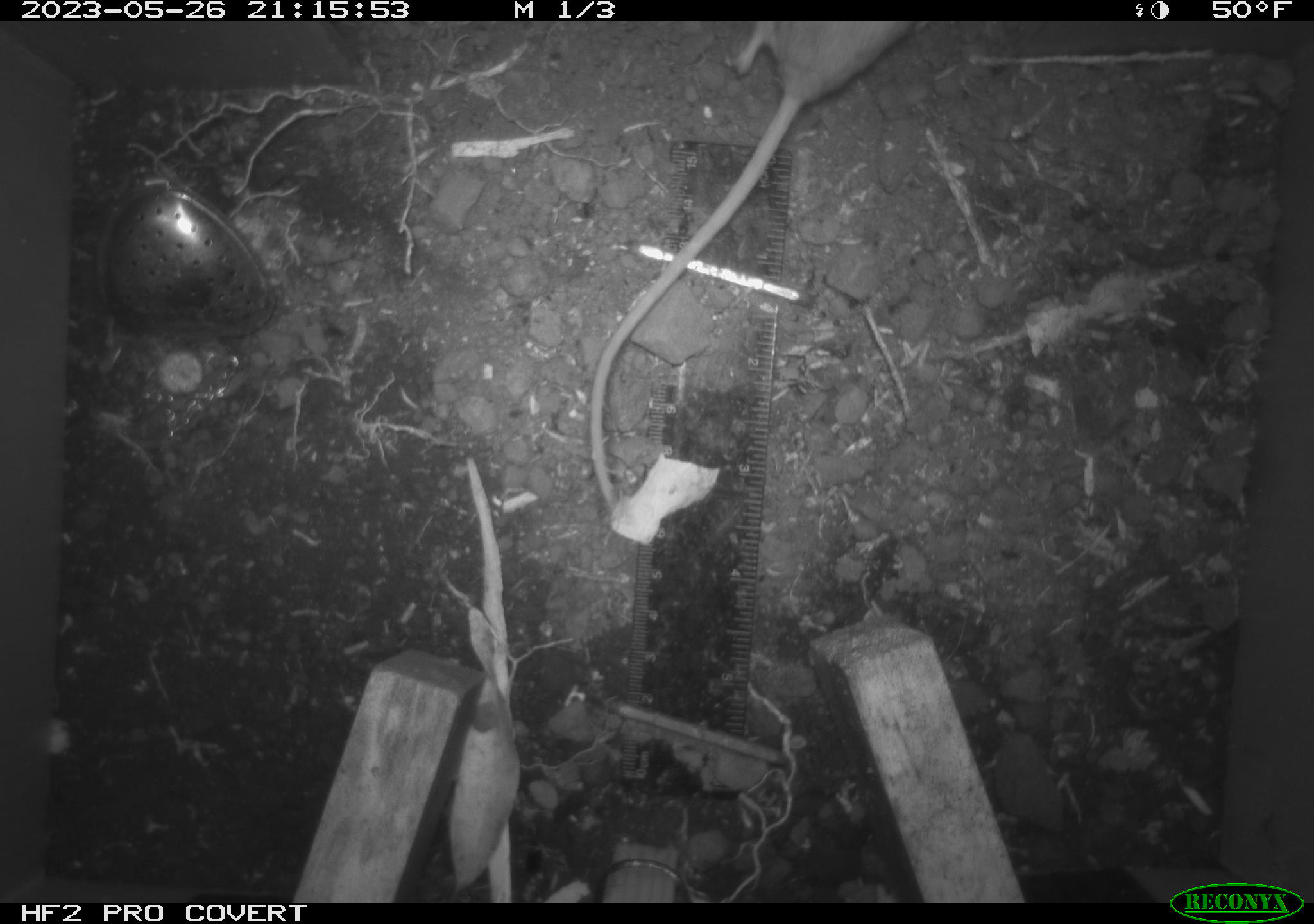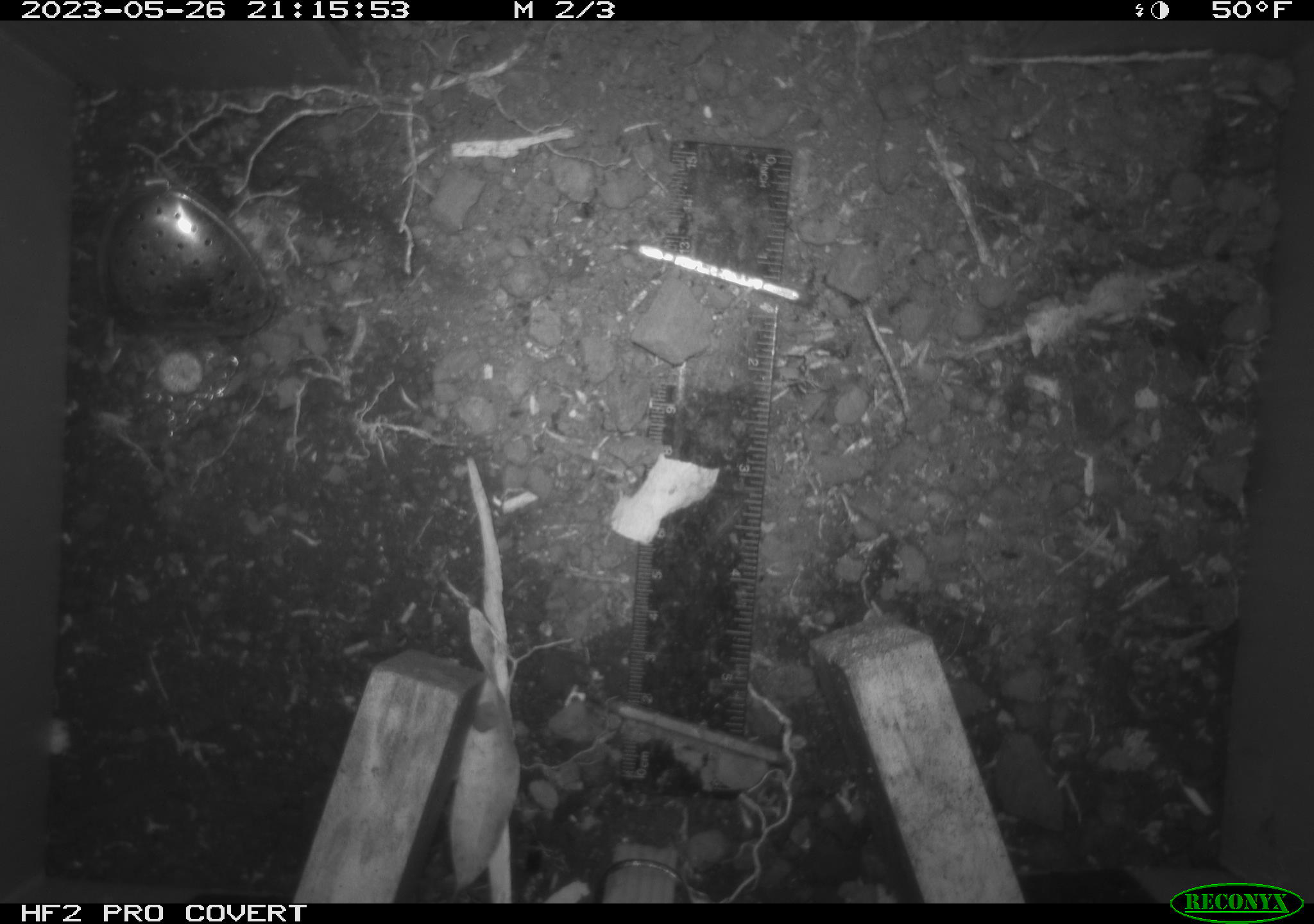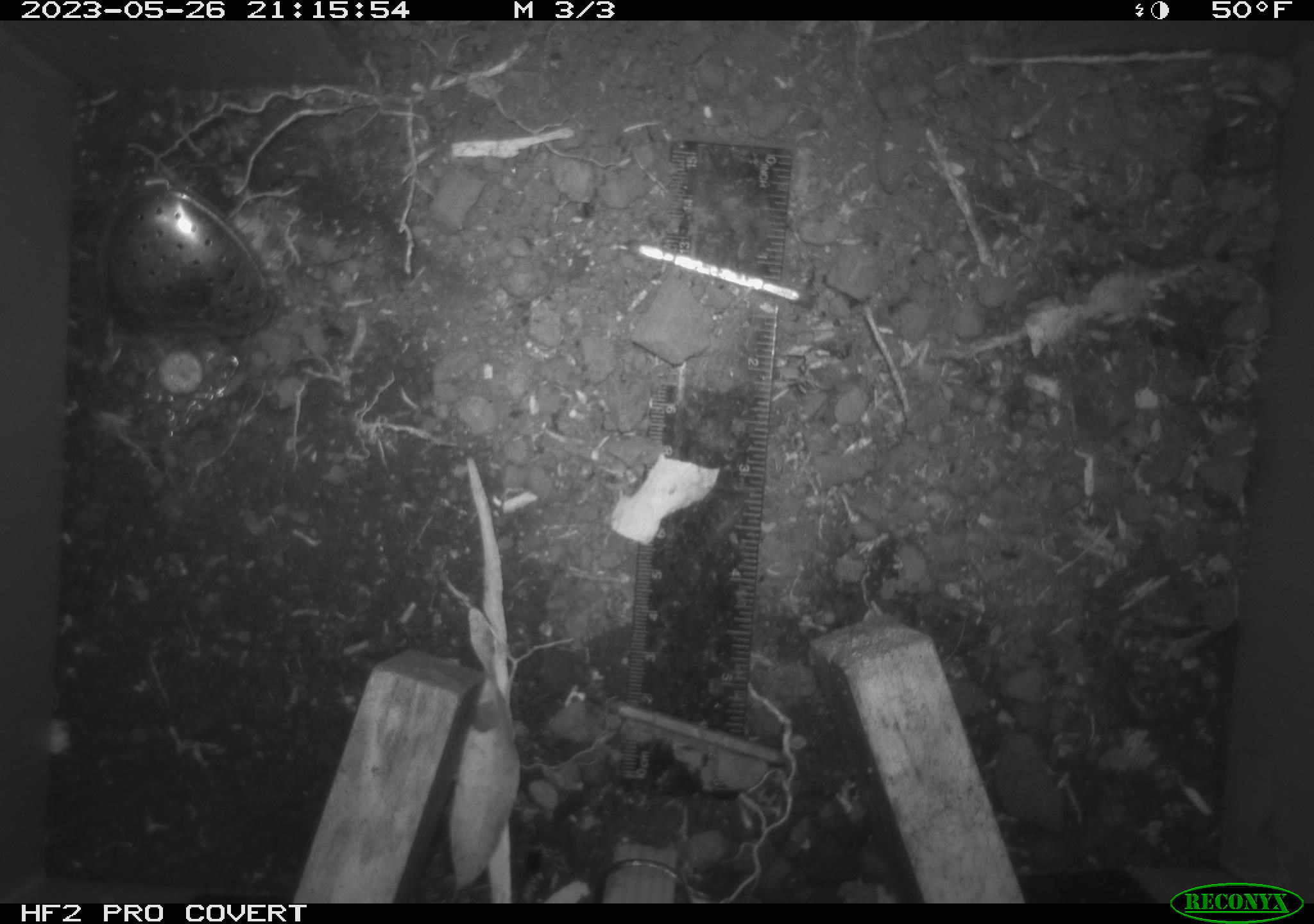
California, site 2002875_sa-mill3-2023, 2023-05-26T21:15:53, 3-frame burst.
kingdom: Animalia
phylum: Chordata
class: Mammalia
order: Rodentia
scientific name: Rodentia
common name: mouse species